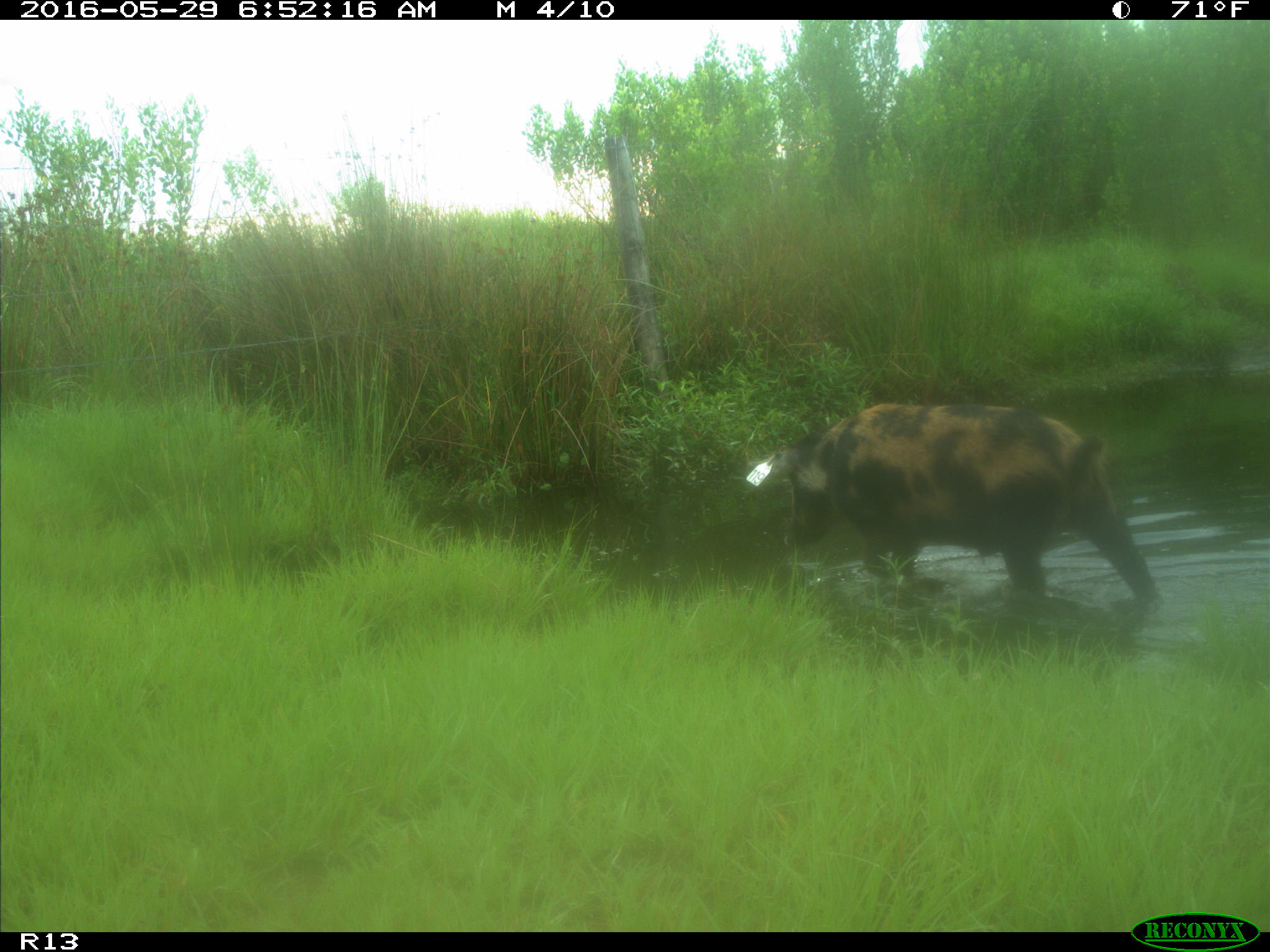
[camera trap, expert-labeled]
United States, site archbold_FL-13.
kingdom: Animalia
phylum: Chordata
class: Mammalia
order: Artiodactyla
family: Suidae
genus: Sus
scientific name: Sus scrofa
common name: wild boar